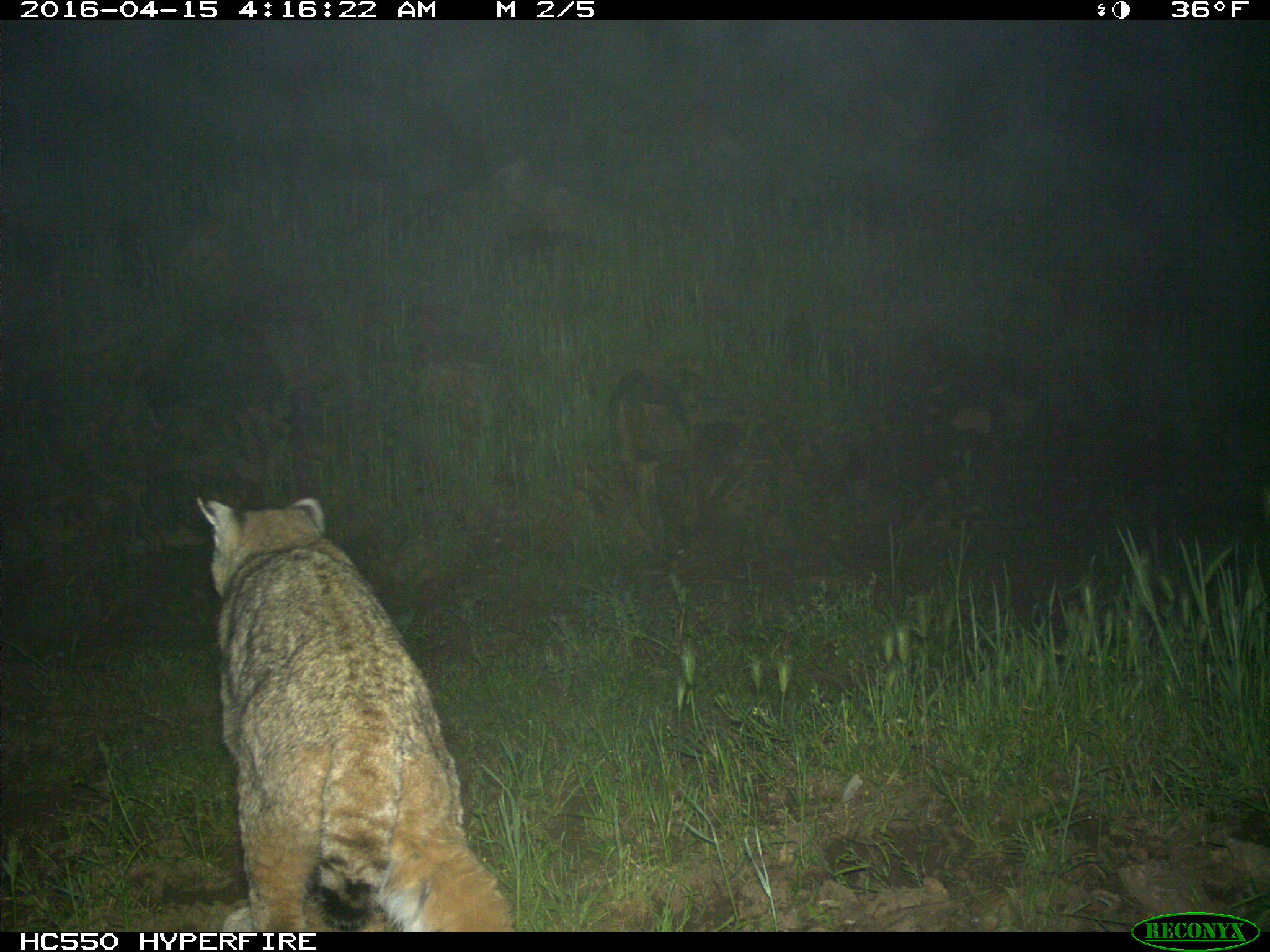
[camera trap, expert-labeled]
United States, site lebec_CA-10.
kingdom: Animalia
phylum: Chordata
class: Mammalia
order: Carnivora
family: Felidae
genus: Lynx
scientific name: Lynx rufus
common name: bobcat